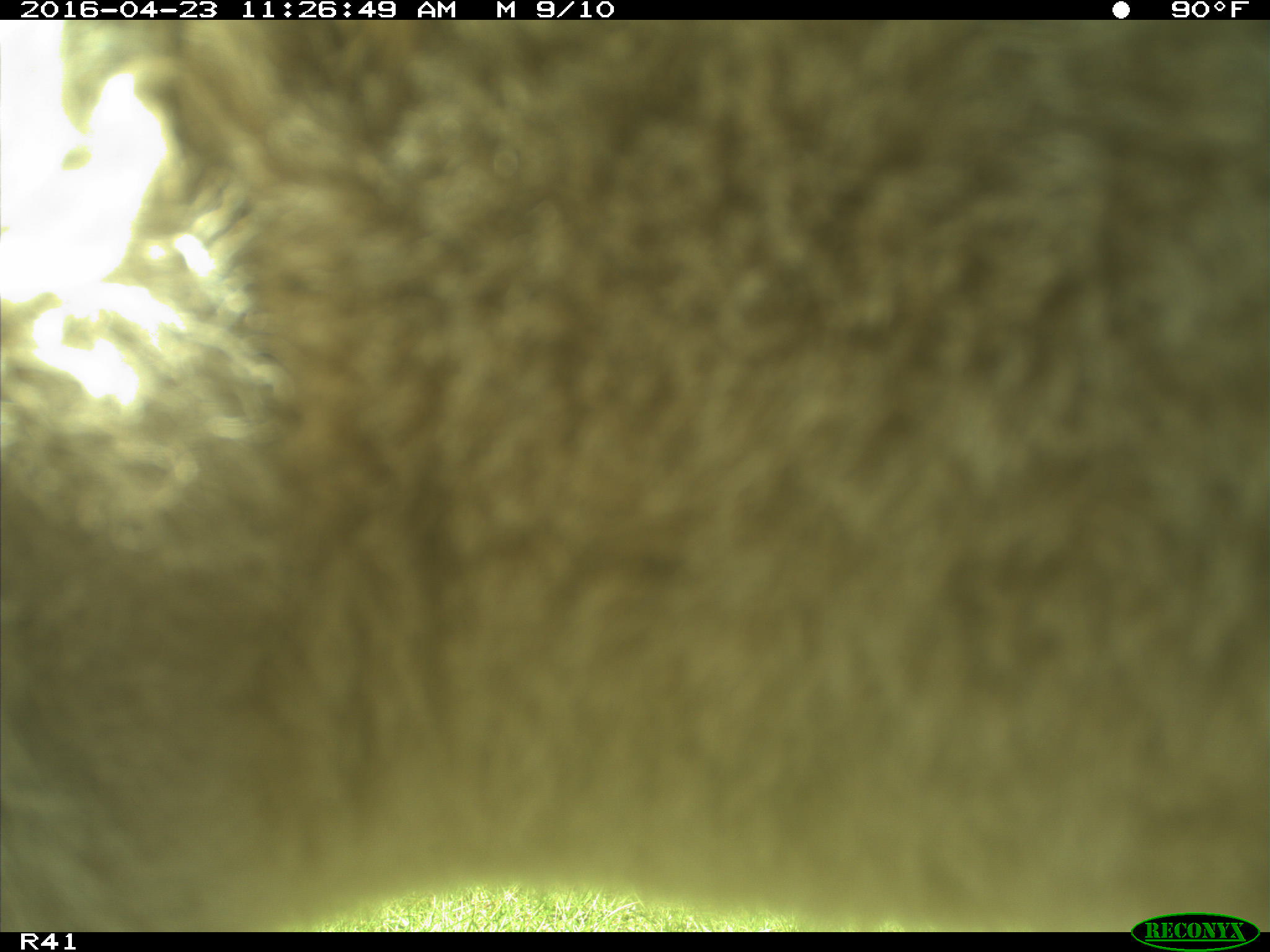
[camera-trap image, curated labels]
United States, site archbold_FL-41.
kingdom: Animalia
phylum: Chordata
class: Mammalia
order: Artiodactyla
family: Bovidae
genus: Bos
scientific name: Bos taurus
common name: domestic cow